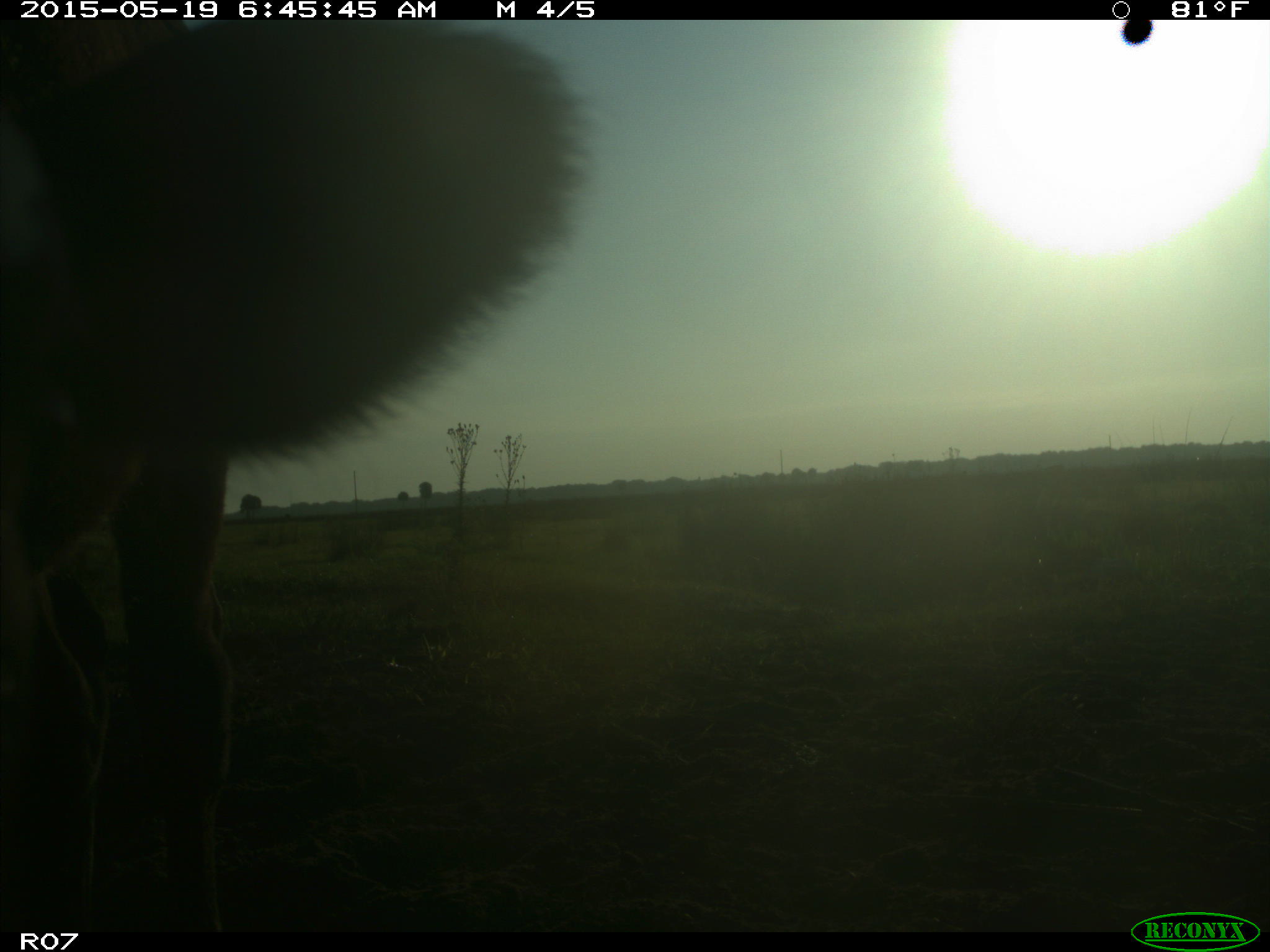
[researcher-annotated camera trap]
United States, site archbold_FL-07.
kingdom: Animalia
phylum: Chordata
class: Mammalia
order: Artiodactyla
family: Bovidae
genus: Bos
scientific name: Bos taurus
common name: domestic cow